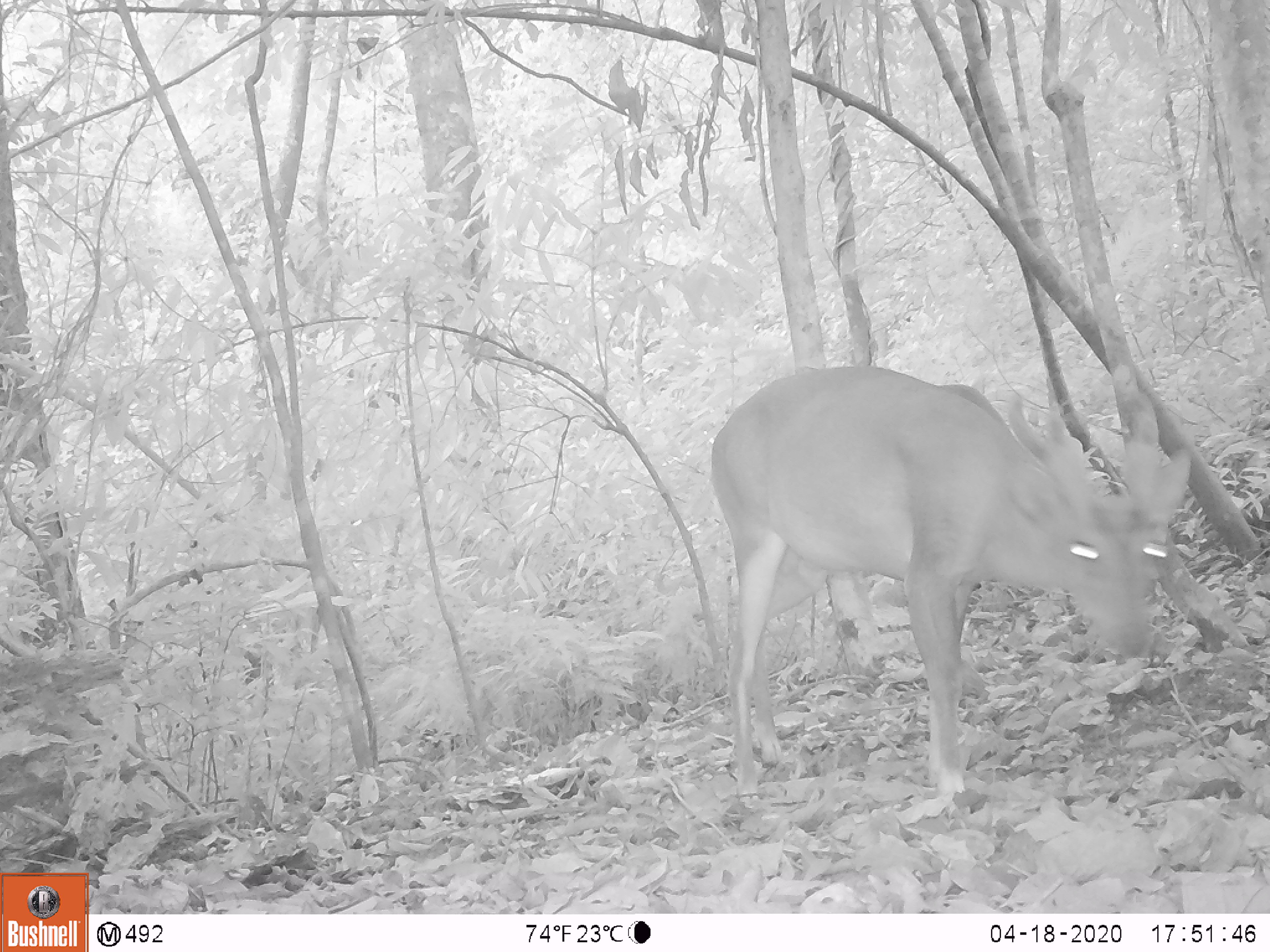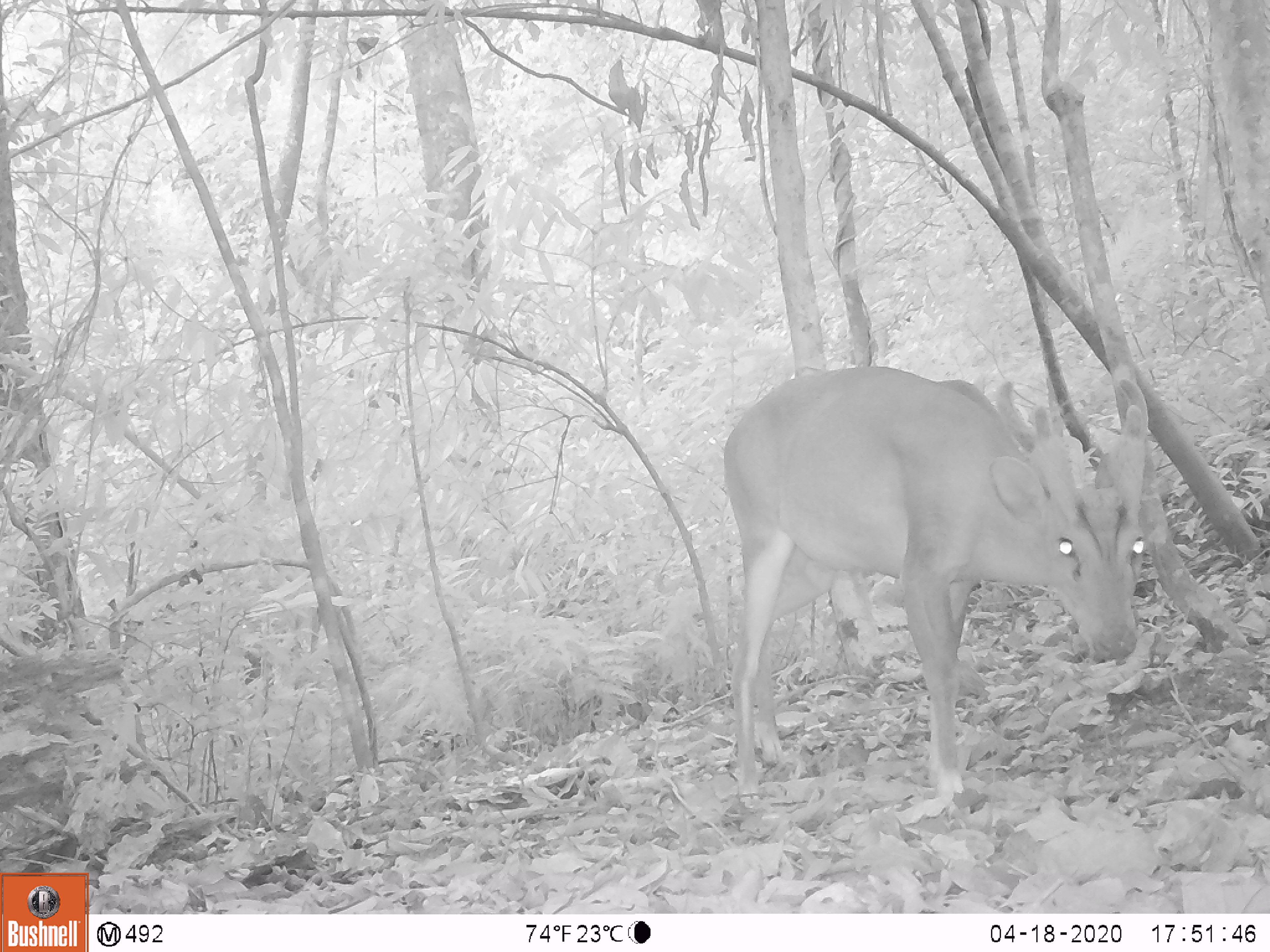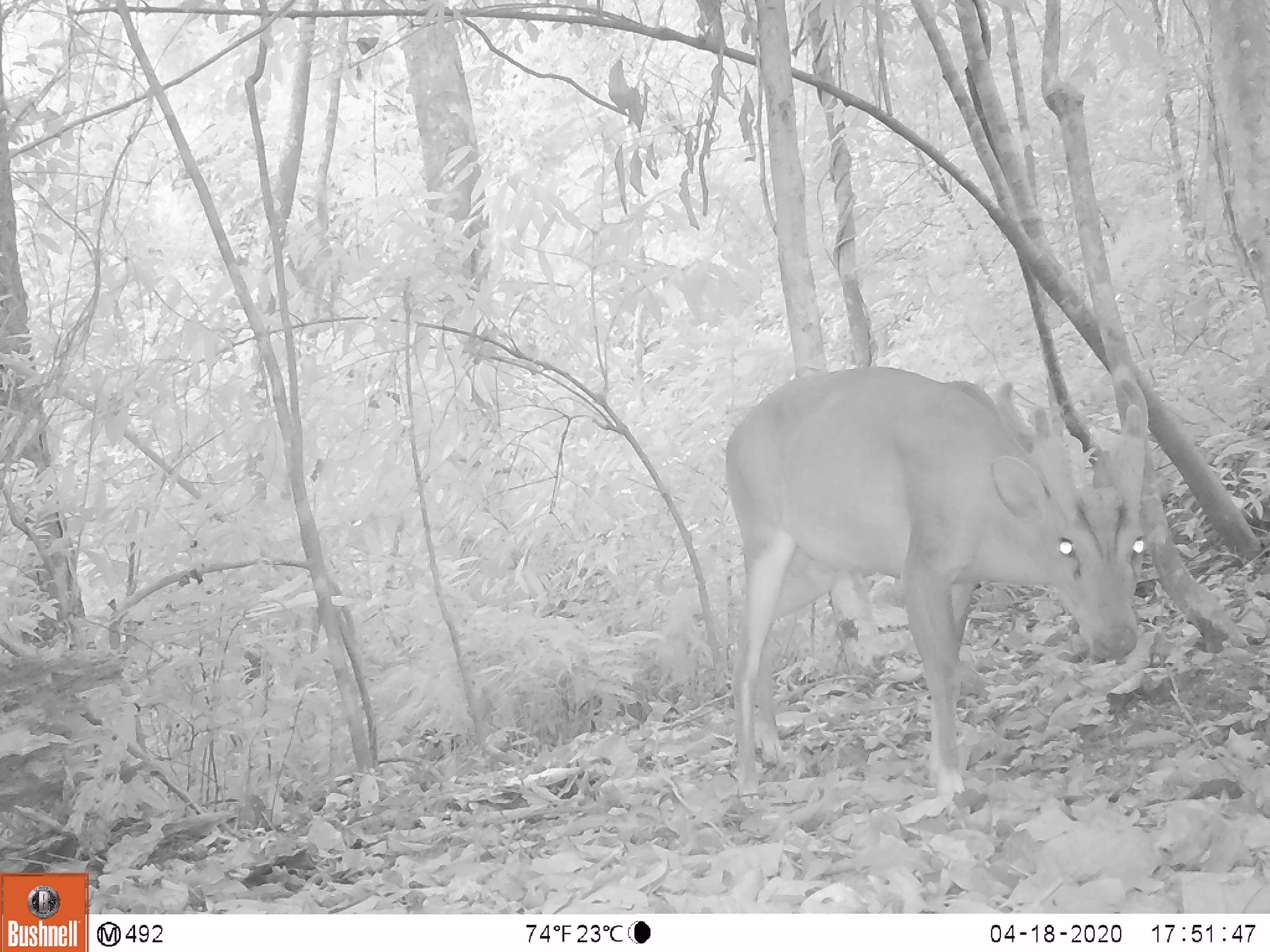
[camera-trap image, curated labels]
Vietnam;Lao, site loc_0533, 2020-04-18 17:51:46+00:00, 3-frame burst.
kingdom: Animalia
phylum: Chordata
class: Mammalia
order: Artiodactyla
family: Cervidae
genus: Muntiacus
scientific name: Muntiacus vuquangensis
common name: large-antlered muntjac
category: large antlered muntjac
Large antlered muntjac (large-antlered muntjac) (Muntiacus vuquangensis). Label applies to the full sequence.